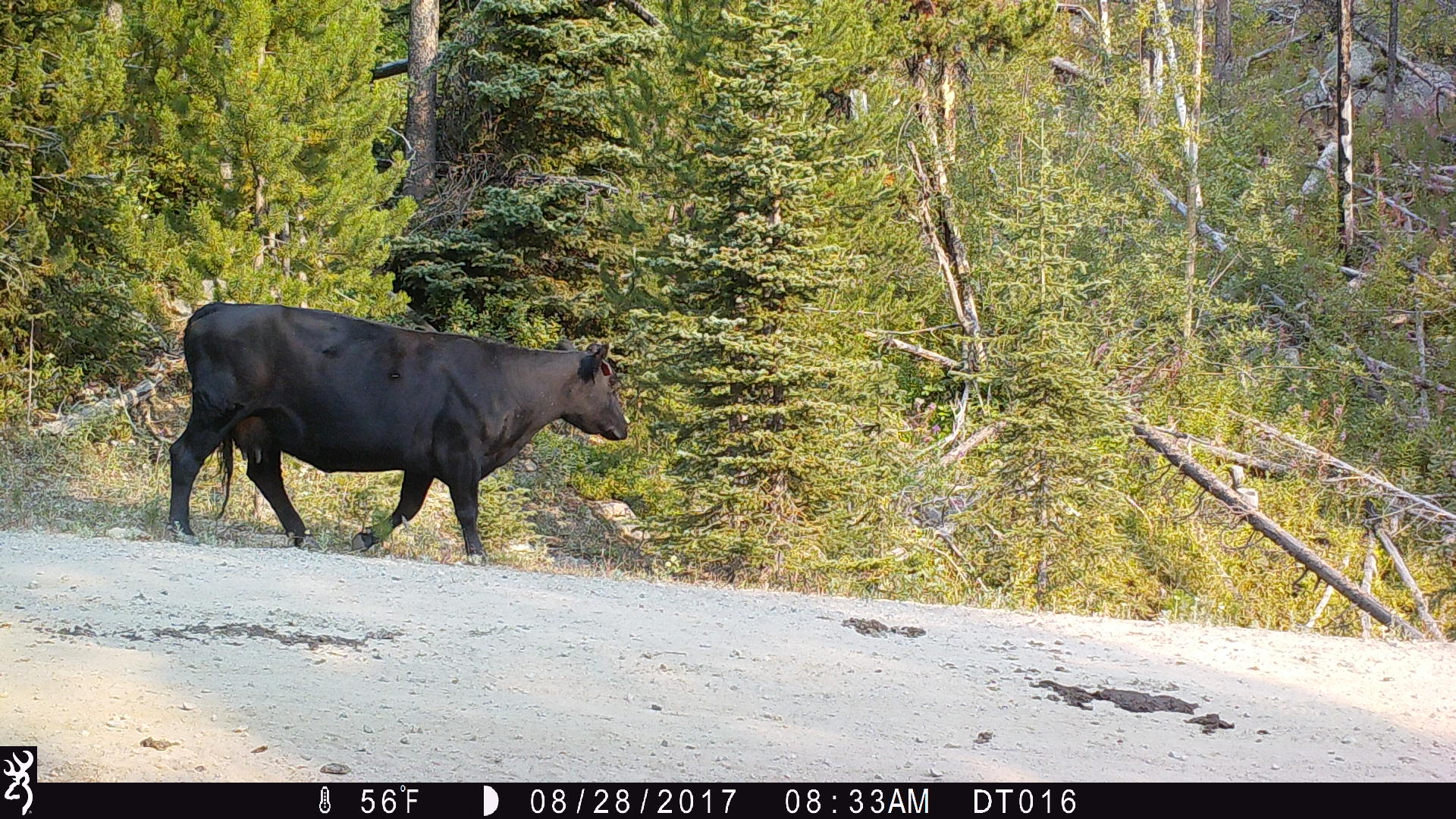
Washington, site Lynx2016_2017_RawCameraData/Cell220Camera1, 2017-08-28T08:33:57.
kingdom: Animalia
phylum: Chordata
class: Mammalia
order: Artiodactyla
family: Bovidae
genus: Bos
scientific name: Bos taurus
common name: domestic cattle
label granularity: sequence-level